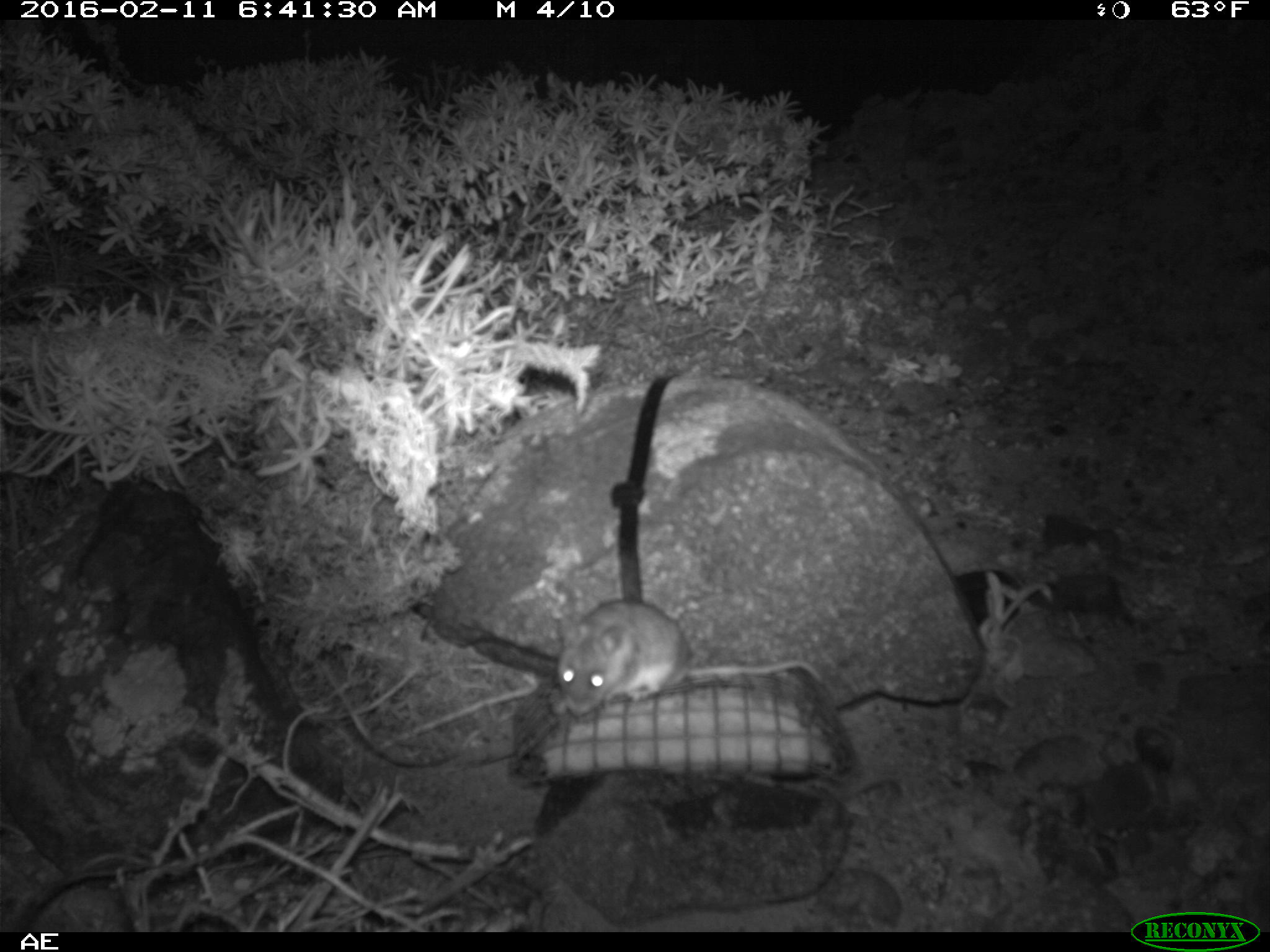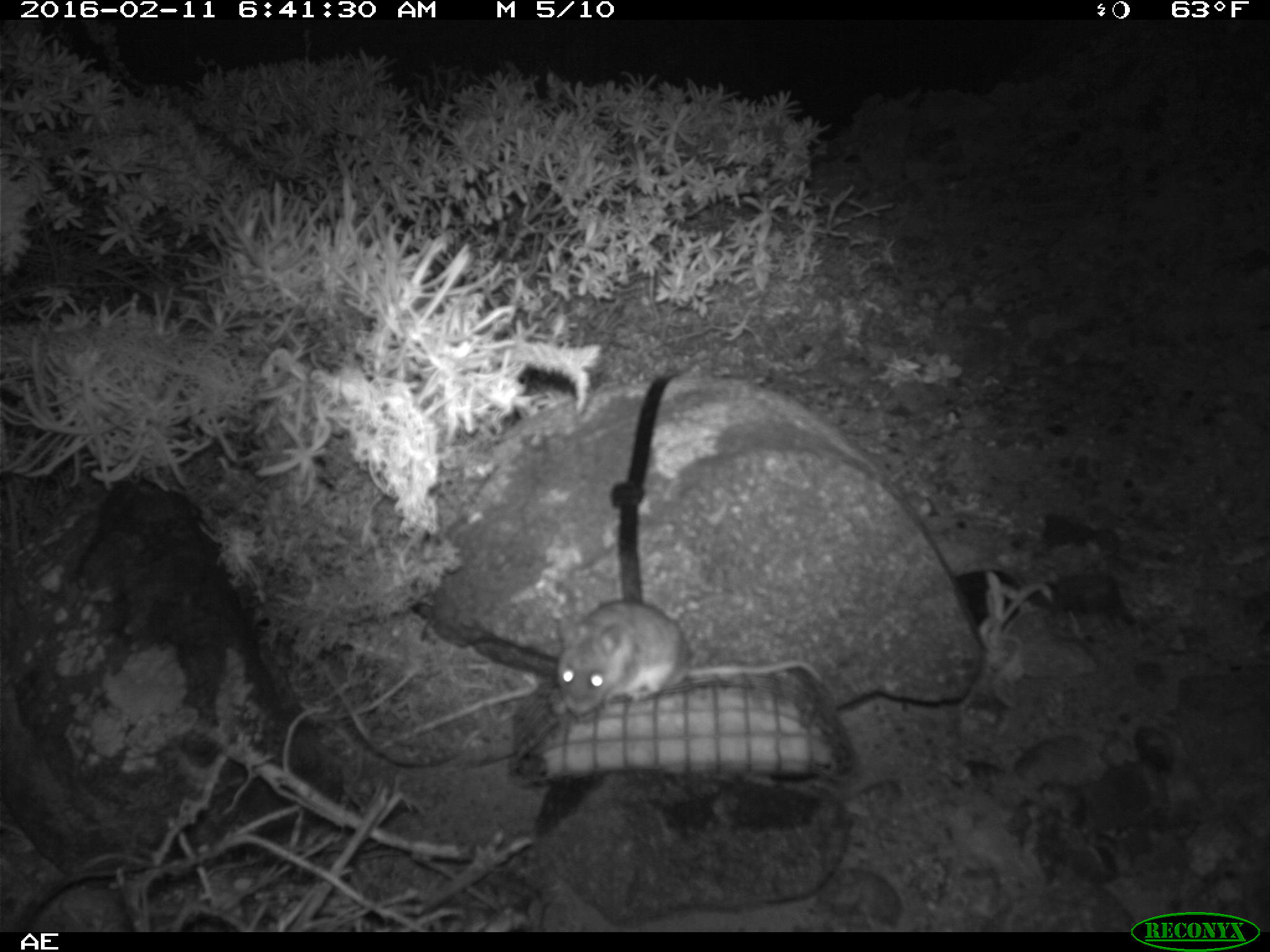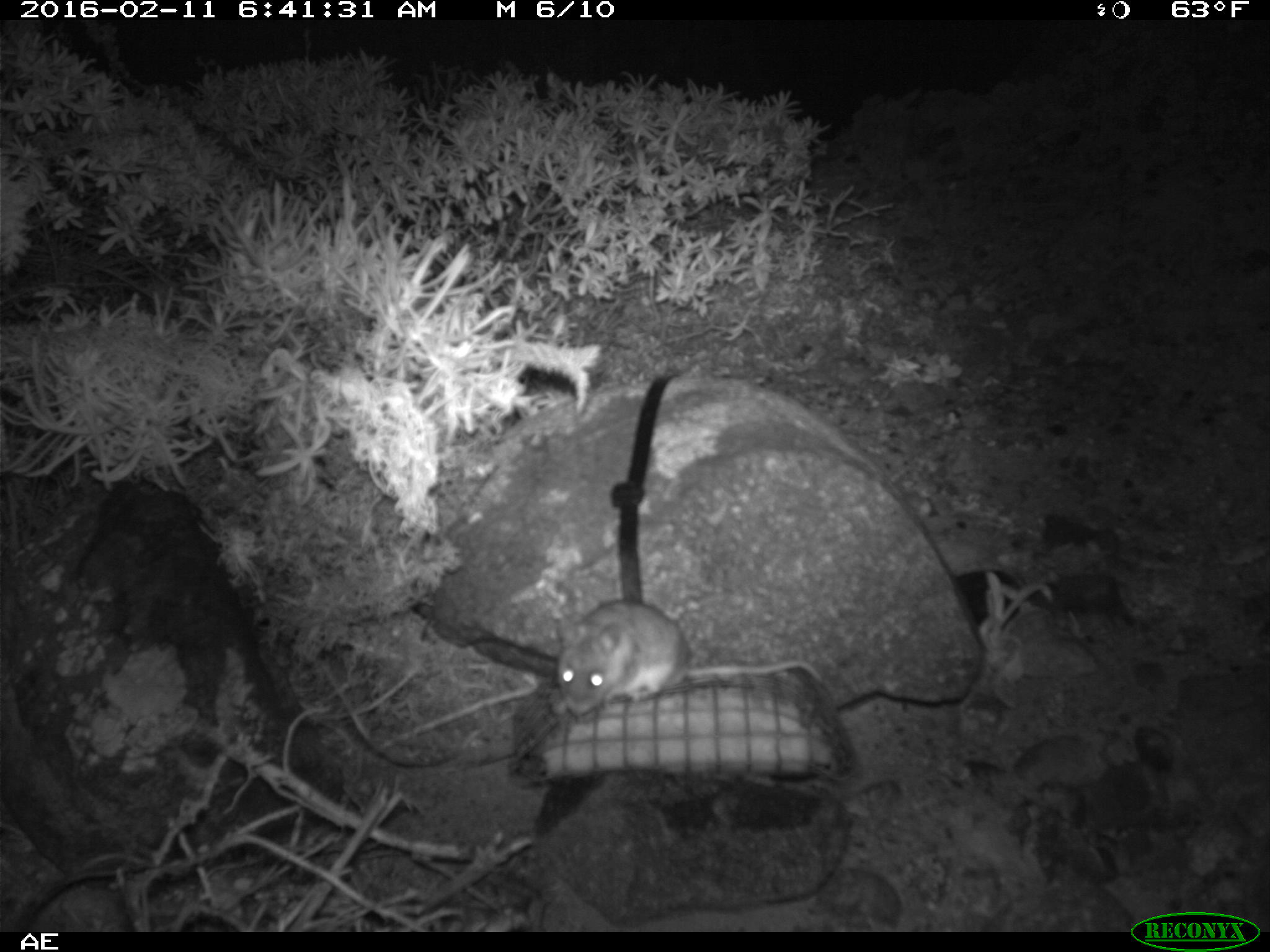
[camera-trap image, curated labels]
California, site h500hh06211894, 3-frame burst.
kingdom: Animalia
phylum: Chordata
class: Mammalia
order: Rodentia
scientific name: Rodentia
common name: rodent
Rodent (Rodentia).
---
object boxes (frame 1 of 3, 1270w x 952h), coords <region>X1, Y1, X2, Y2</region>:
rodent: <region>555, 598, 822, 717</region>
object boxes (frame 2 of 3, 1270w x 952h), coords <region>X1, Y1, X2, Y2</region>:
rodent: <region>557, 600, 828, 718</region>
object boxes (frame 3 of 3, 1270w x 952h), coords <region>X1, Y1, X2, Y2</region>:
rodent: <region>549, 598, 822, 718</region>